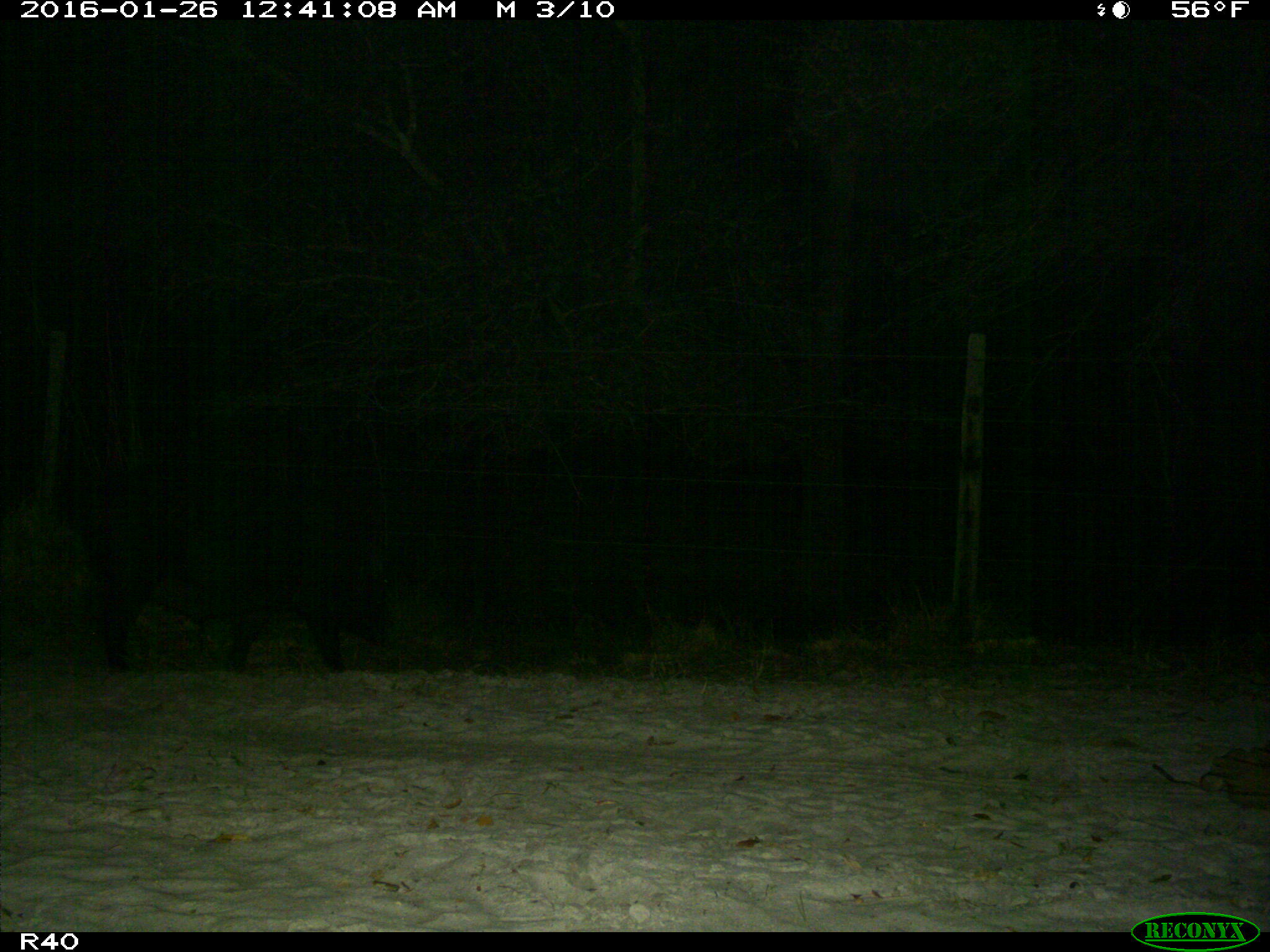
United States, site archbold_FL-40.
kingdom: Animalia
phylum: Chordata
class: Mammalia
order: Artiodactyla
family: Suidae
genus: Sus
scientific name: Sus scrofa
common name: wild boar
Sus scrofa (wild boar).